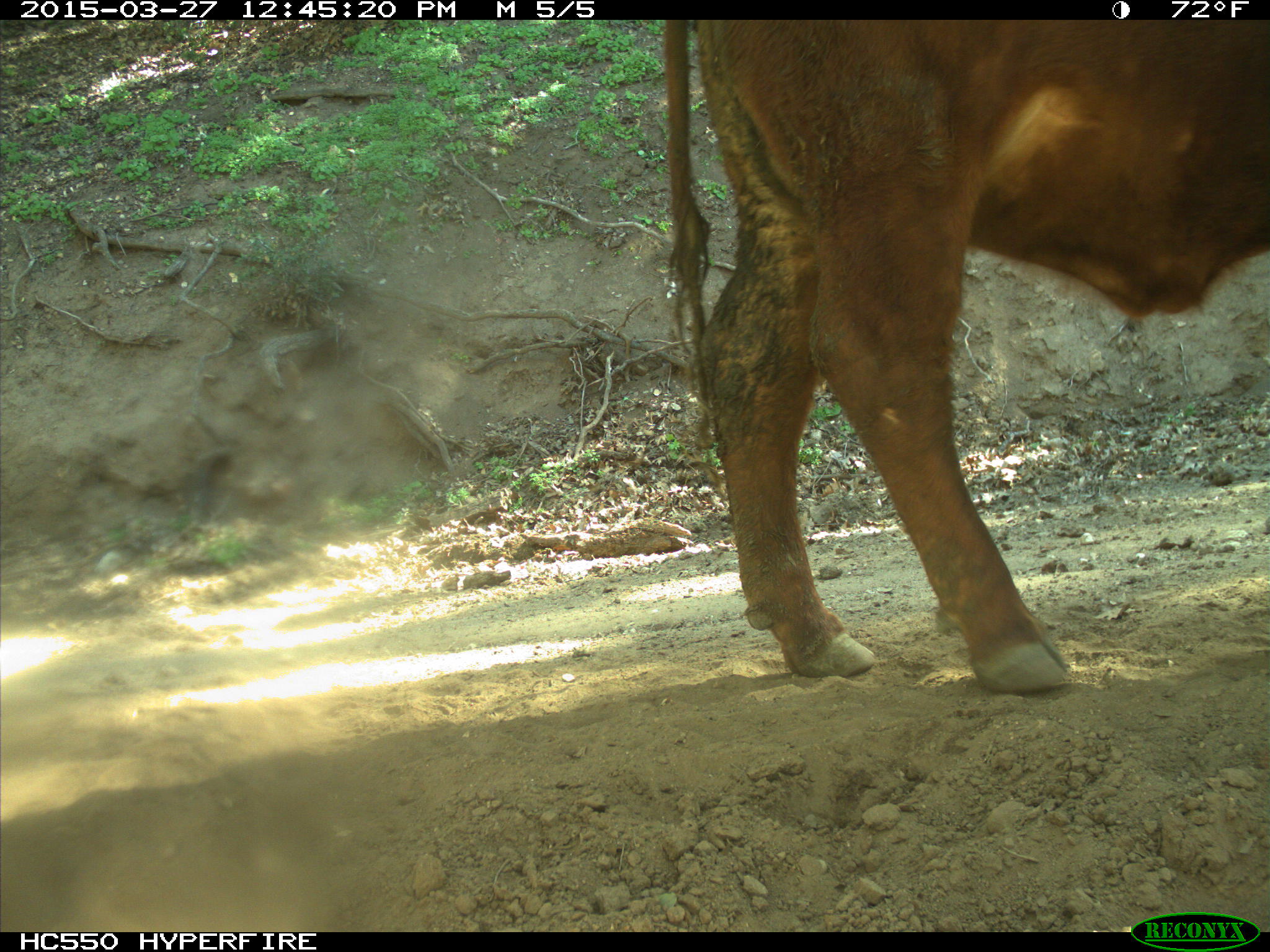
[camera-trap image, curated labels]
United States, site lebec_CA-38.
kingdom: Animalia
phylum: Chordata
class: Mammalia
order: Artiodactyla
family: Bovidae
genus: Bos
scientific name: Bos taurus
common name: domestic cow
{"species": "Bos taurus (domestic cow)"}